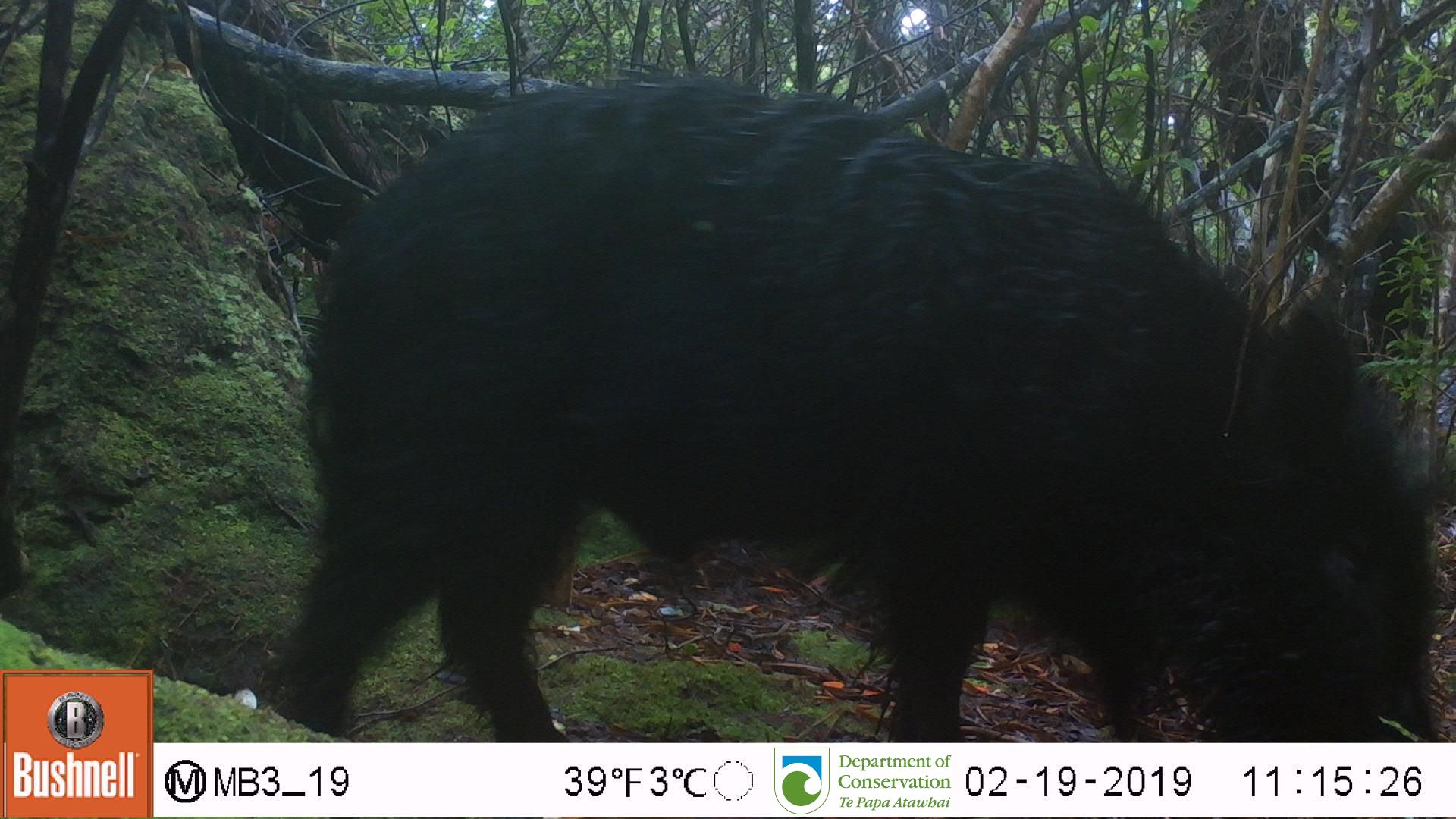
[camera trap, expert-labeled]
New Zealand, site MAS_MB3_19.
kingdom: Animalia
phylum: Chordata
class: Mammalia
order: Artiodactyla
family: Suidae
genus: Sus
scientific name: Sus scrofa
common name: pig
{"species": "pig (Sus scrofa)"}